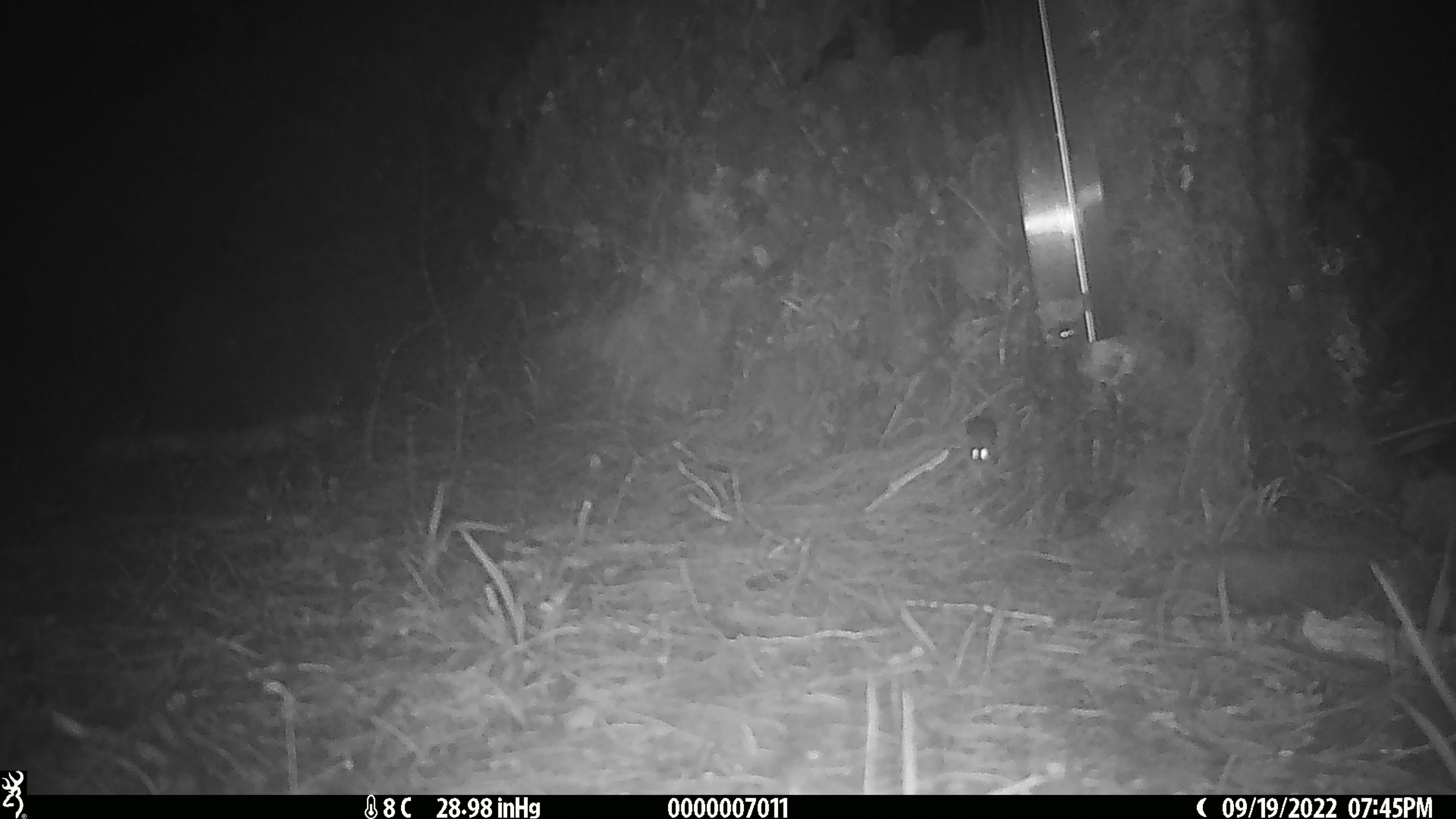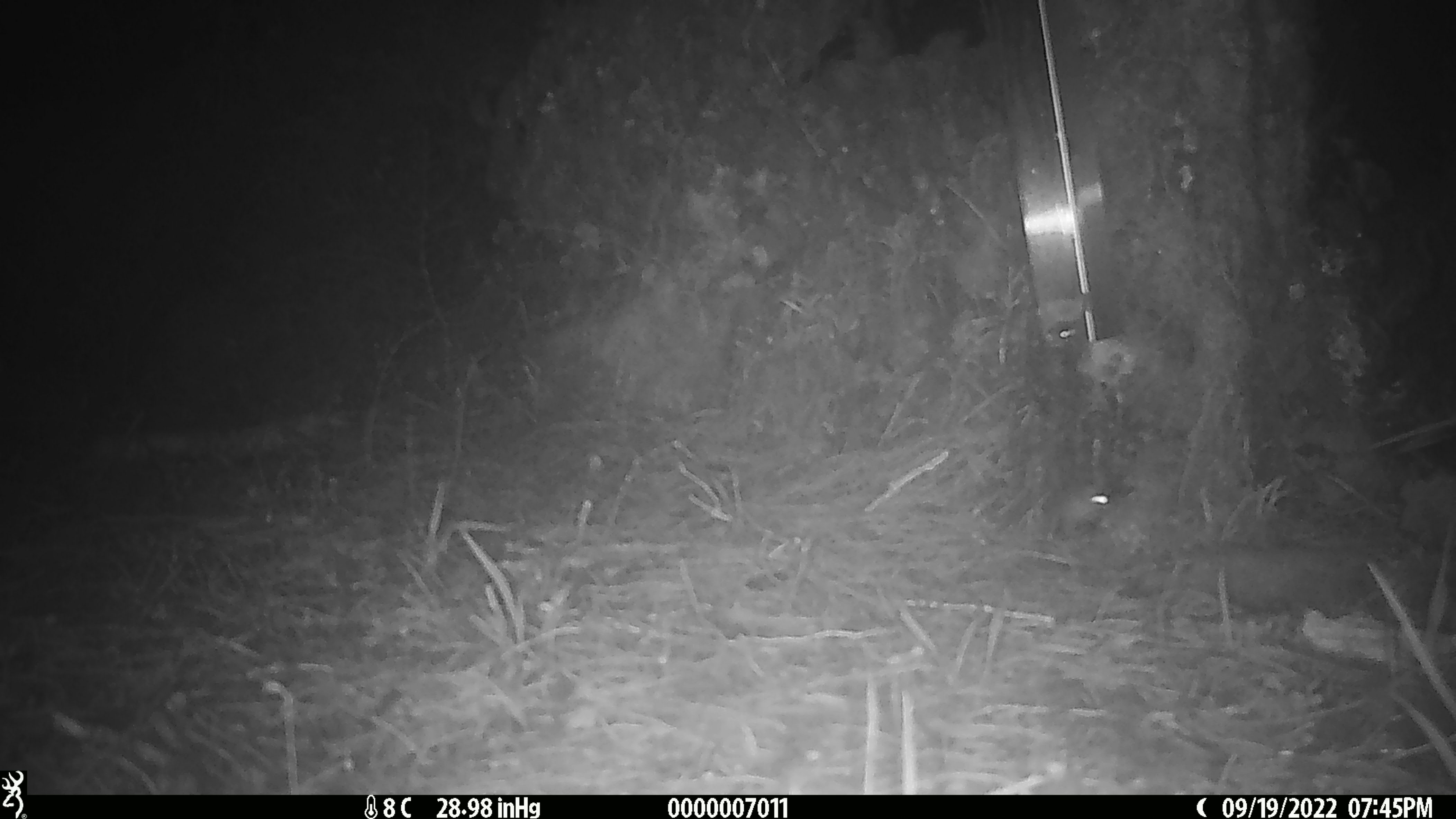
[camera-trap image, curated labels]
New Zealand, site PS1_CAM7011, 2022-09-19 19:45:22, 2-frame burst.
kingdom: Animalia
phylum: Chordata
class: Mammalia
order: Rodentia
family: Muridae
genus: Mus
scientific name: Mus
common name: mouse